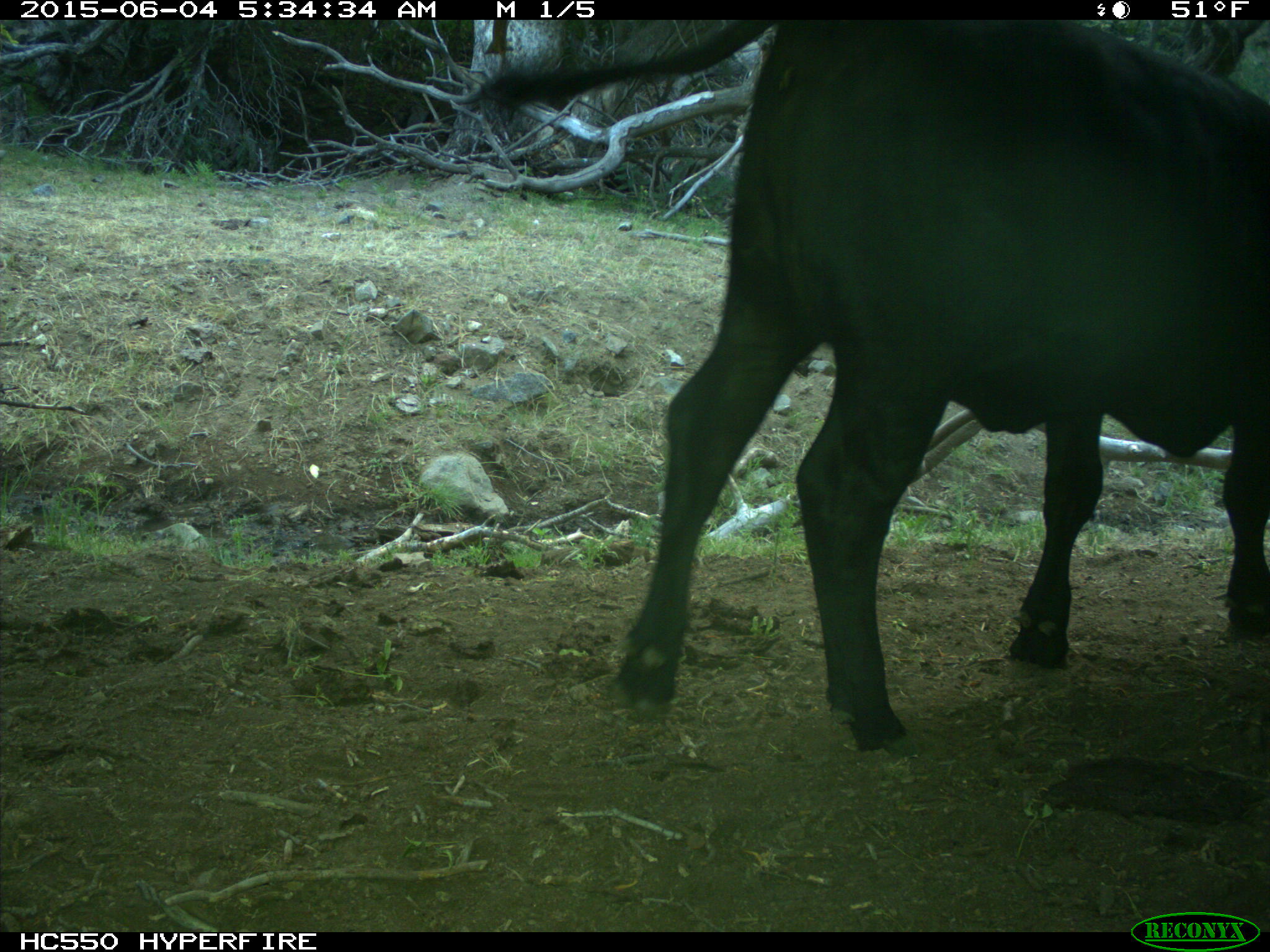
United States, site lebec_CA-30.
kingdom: Animalia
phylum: Chordata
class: Mammalia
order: Artiodactyla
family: Bovidae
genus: Bos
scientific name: Bos taurus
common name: domestic cow